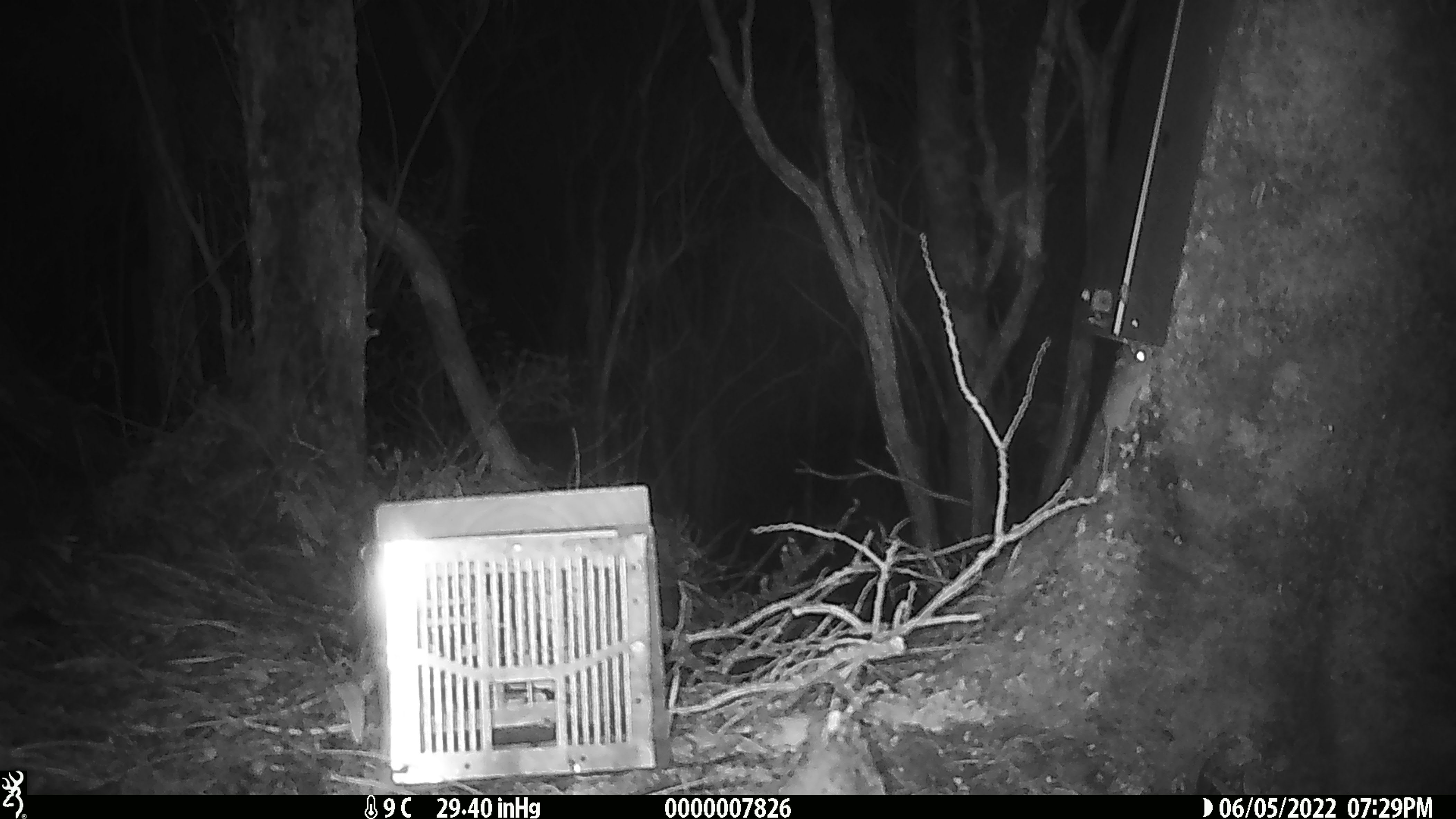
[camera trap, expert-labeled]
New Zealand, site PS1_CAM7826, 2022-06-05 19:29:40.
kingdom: Animalia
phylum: Chordata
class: Mammalia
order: Rodentia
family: Muridae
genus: Mus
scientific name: Mus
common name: mouse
Mouse (Mus).